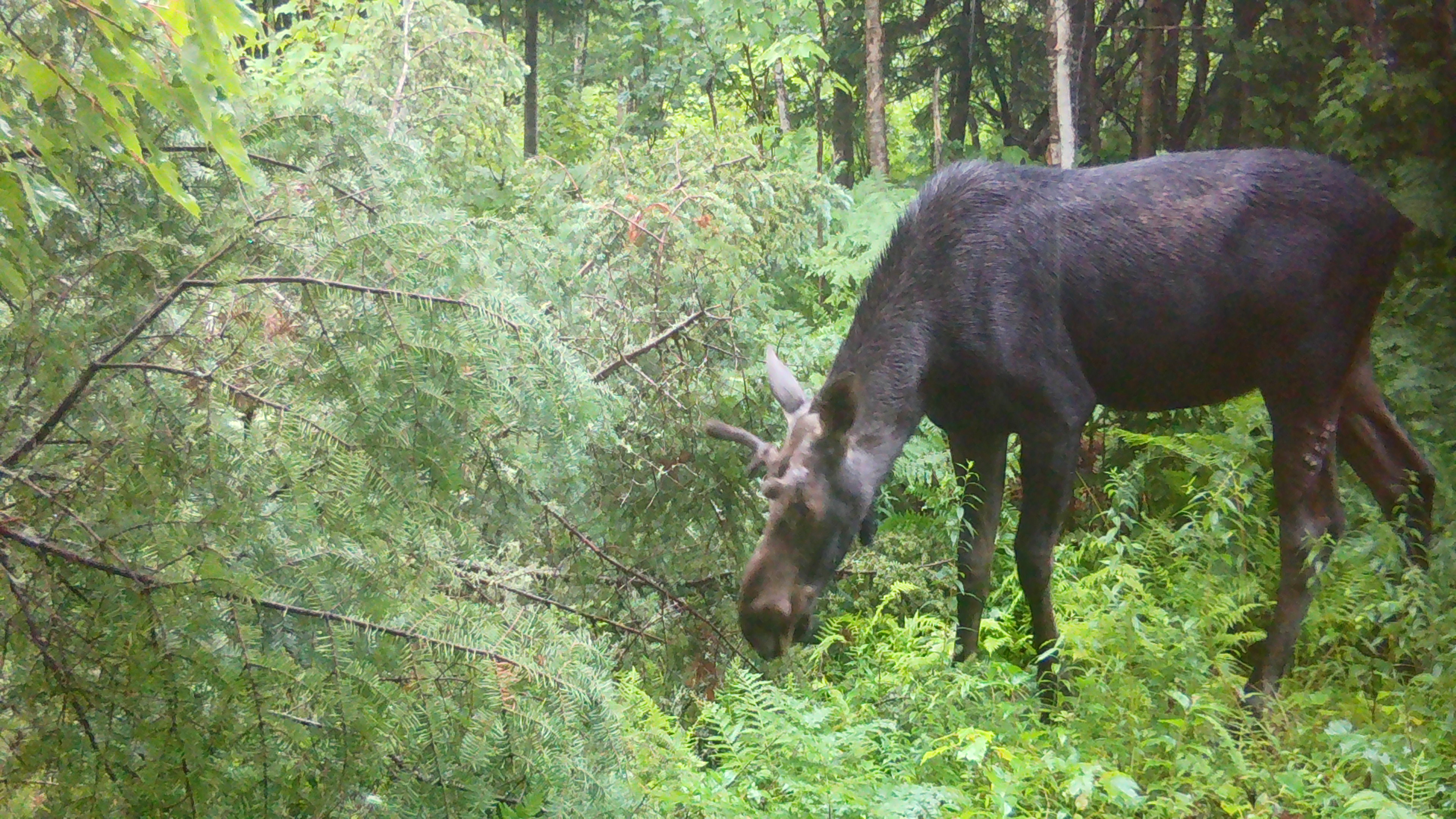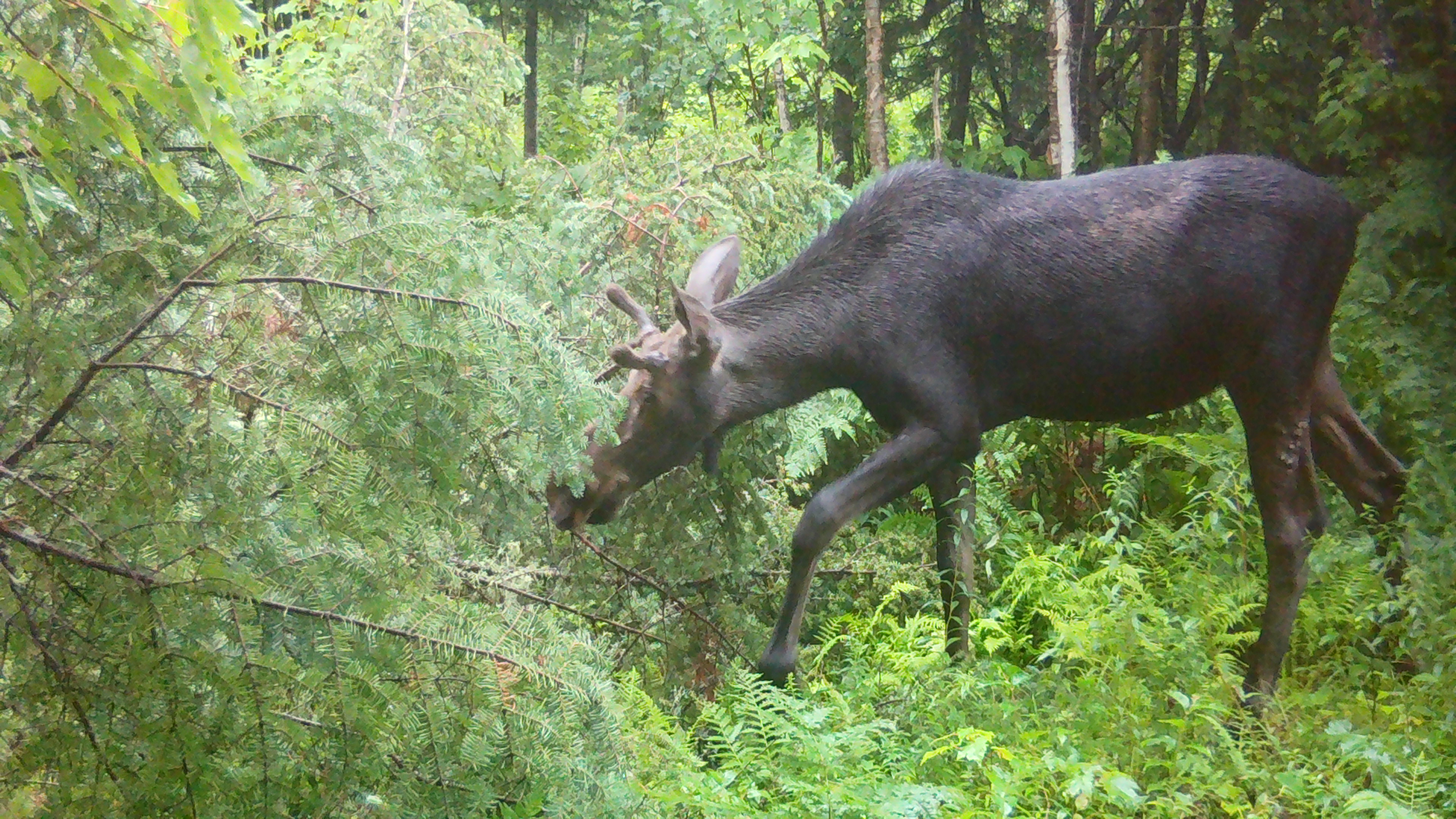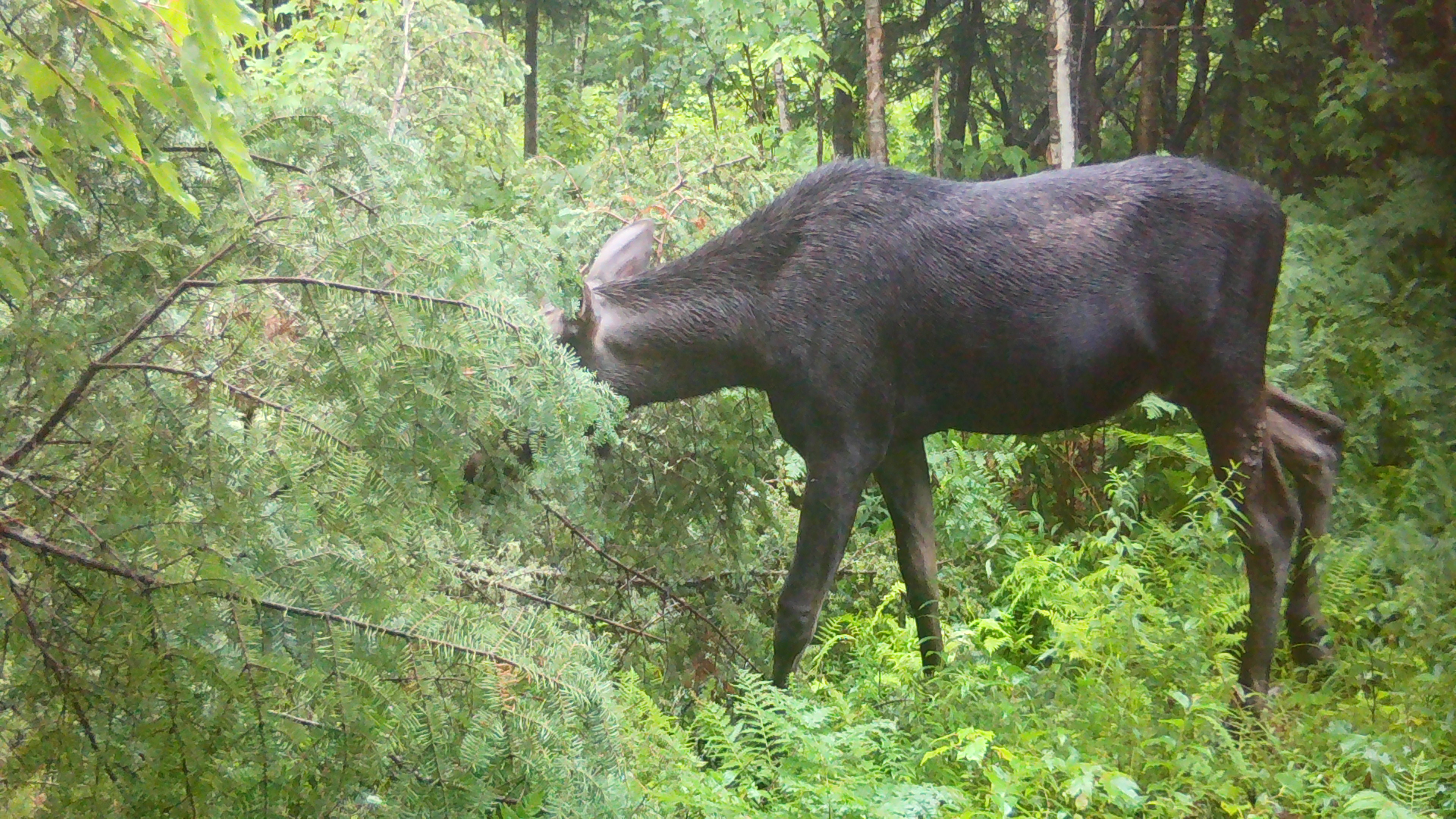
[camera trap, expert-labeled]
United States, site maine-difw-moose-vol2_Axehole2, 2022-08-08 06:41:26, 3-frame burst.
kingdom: Animalia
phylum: Chordata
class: Mammalia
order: Artiodactyla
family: Cervidae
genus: Alces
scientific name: Alces alces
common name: moose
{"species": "moose (Alces alces)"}